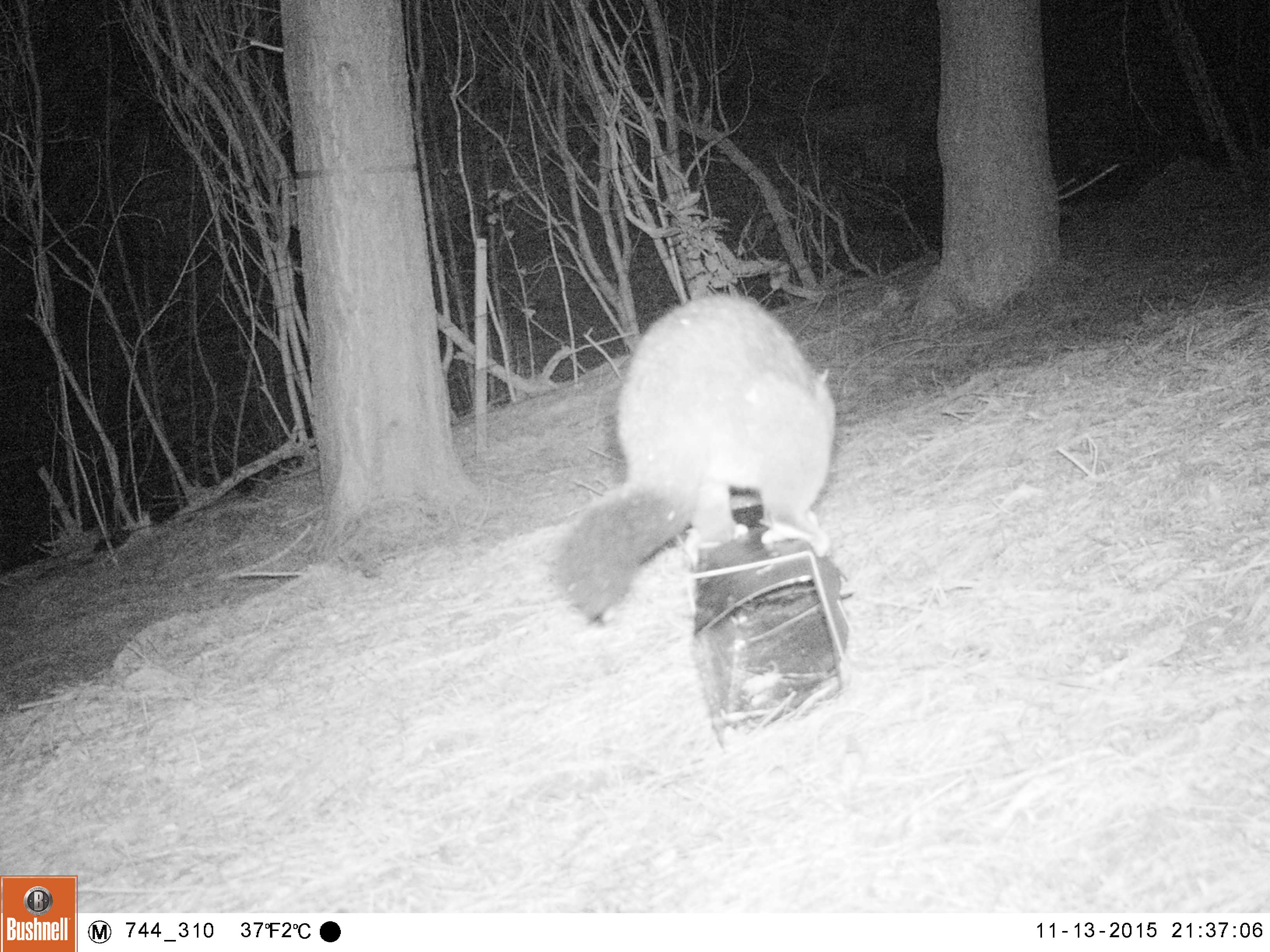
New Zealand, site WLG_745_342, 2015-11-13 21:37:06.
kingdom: Animalia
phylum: Chordata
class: Mammalia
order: Diprotodontia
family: Phalangeridae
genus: Trichosurus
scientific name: Trichosurus vulpecula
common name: common brushtail possum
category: possum